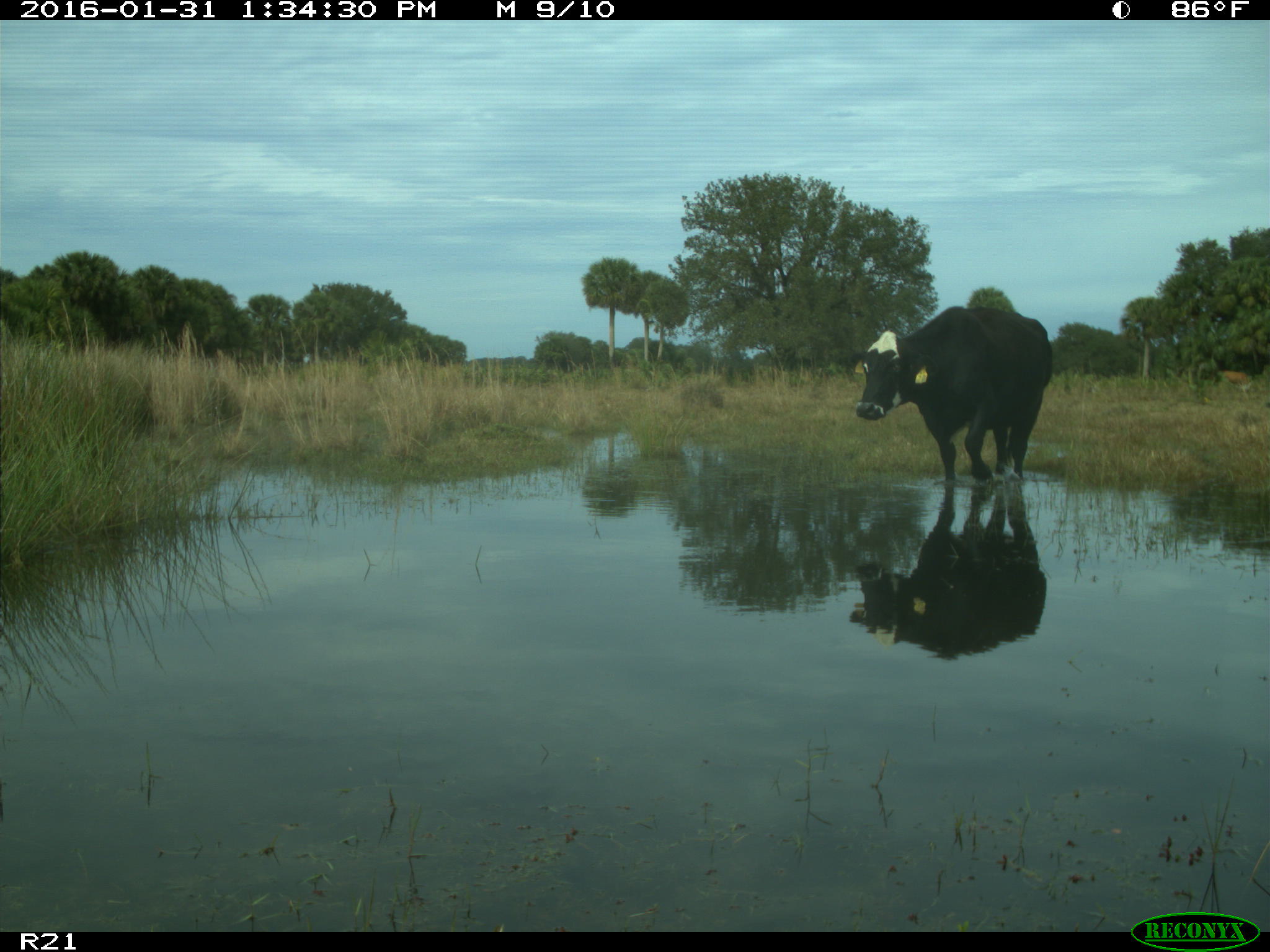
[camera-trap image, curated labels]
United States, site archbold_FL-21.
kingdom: Animalia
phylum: Chordata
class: Mammalia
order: Artiodactyla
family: Bovidae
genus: Bos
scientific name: Bos taurus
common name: domestic cow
Bos taurus (domestic cow).